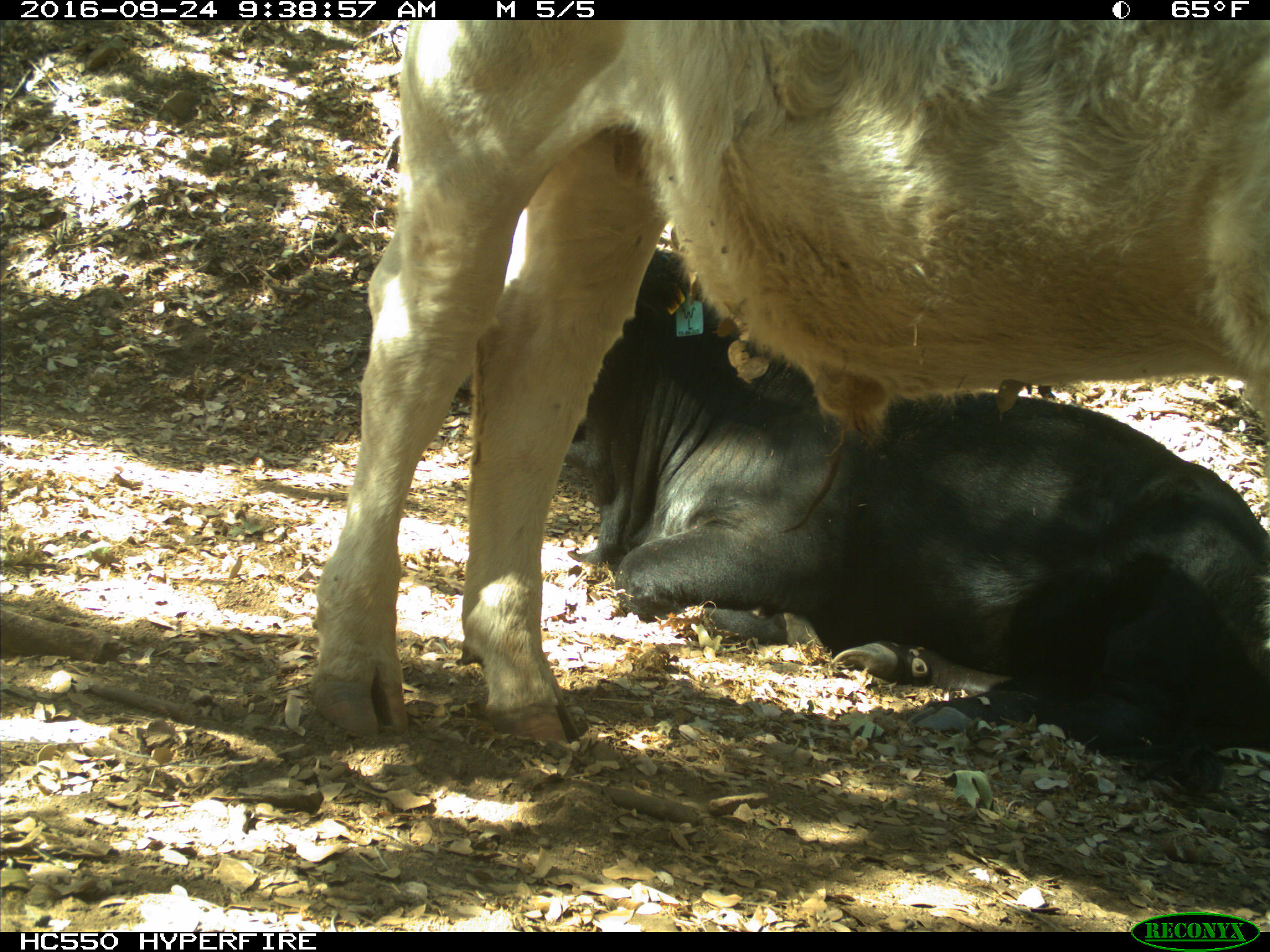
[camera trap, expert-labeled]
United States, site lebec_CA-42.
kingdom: Animalia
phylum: Chordata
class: Mammalia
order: Artiodactyla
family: Bovidae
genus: Bos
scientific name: Bos taurus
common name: domestic cow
Bos taurus (domestic cow).